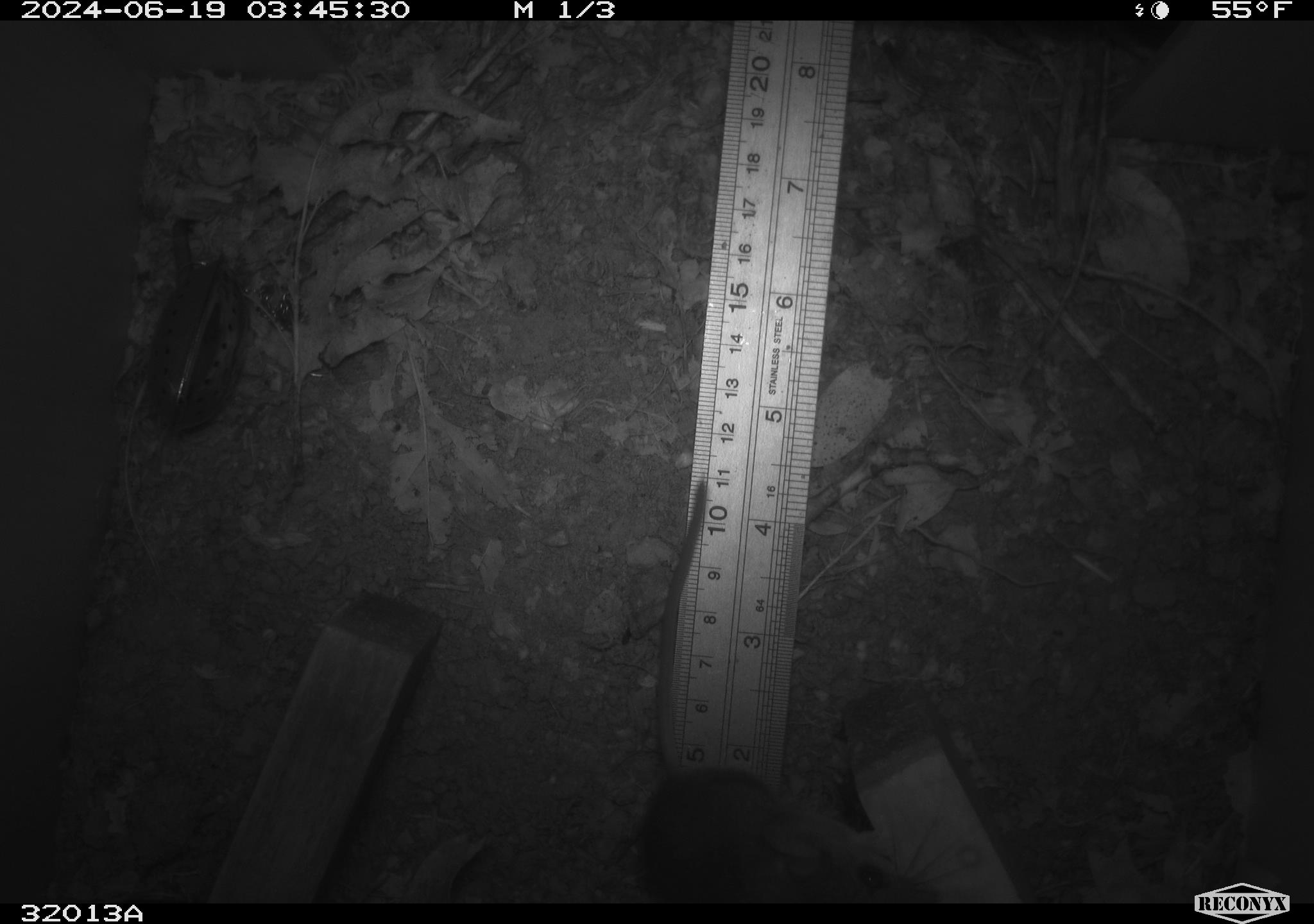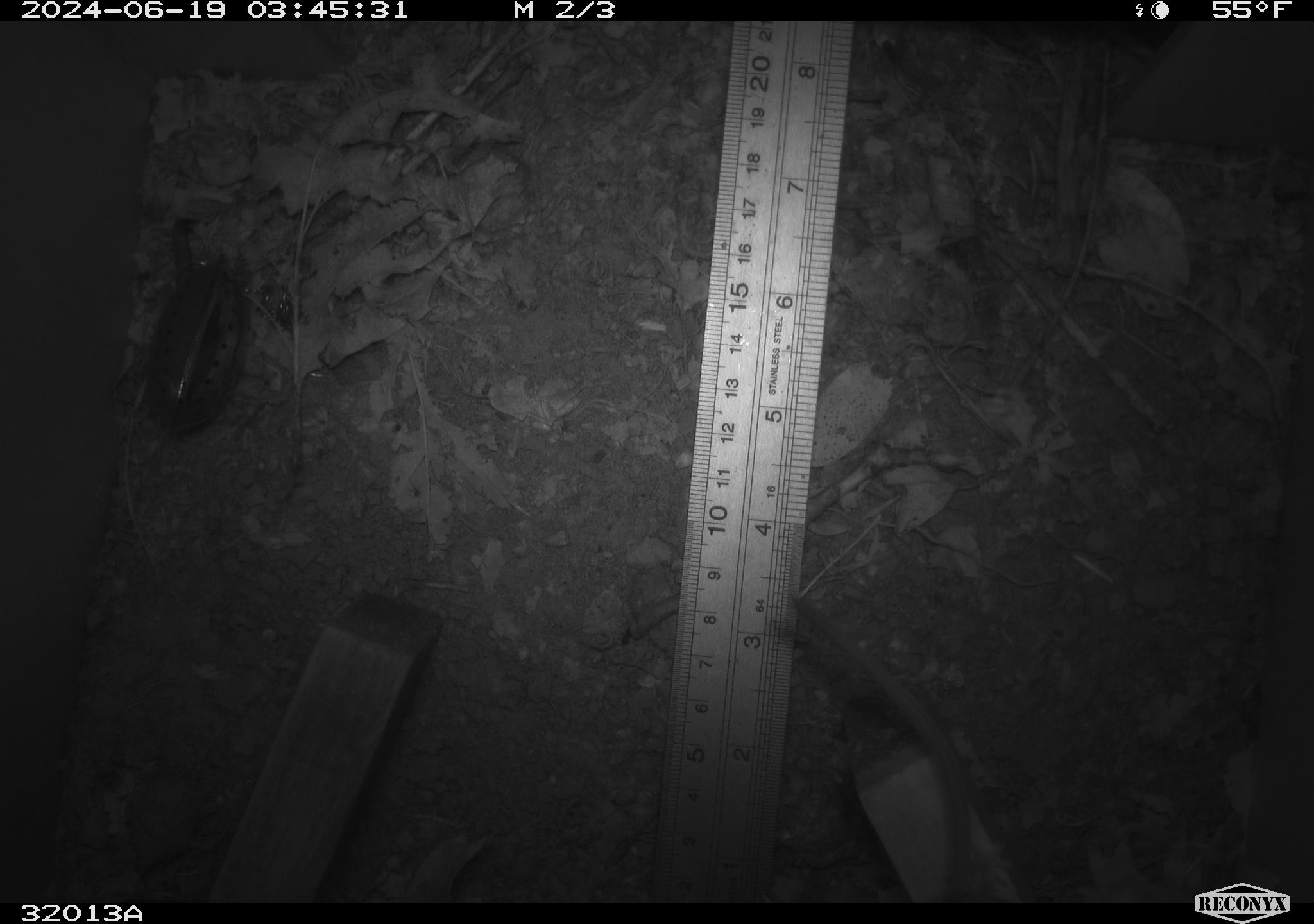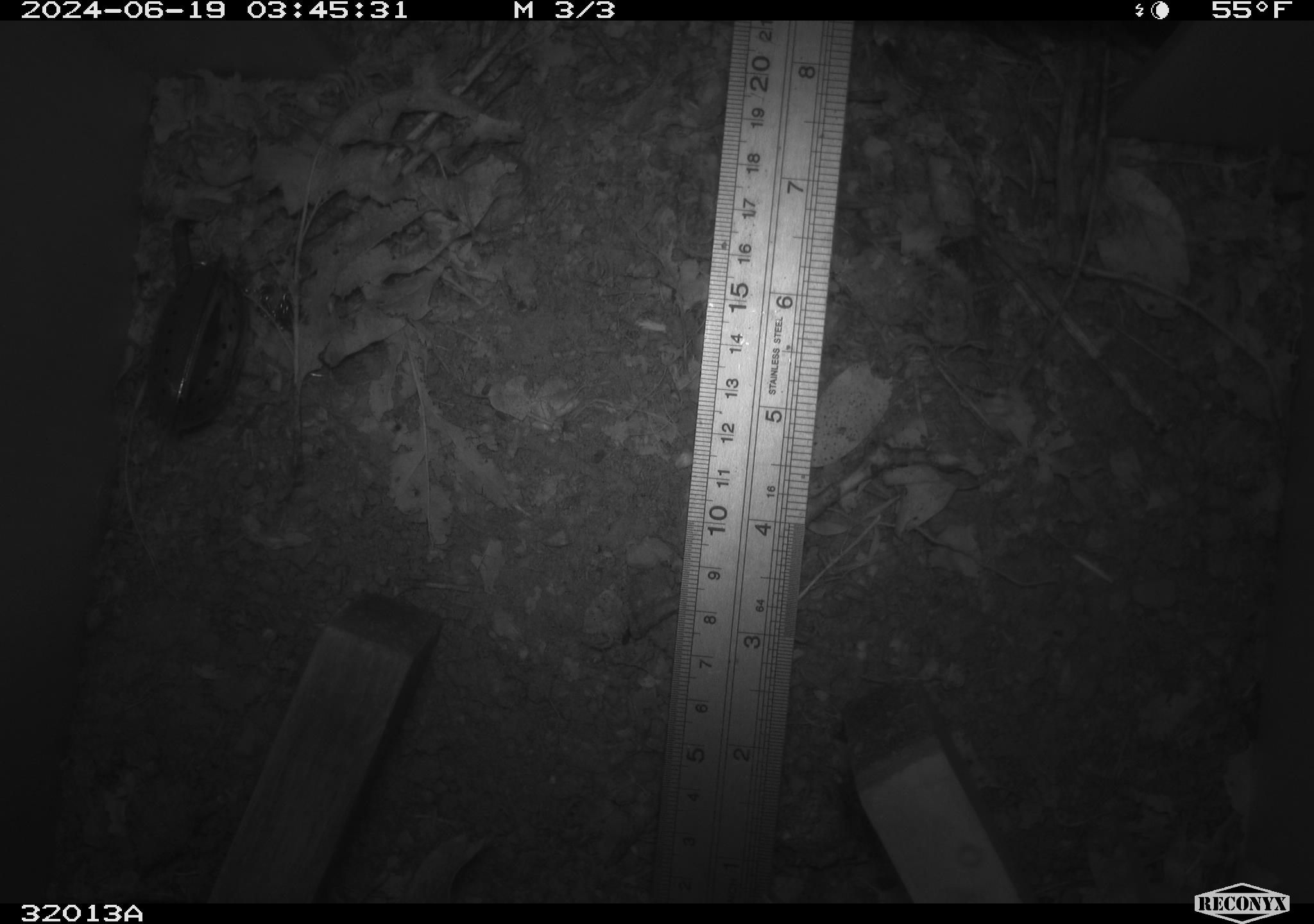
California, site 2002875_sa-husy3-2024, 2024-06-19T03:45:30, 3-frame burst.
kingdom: Animalia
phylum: Chordata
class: Mammalia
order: Rodentia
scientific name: Rodentia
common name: rodent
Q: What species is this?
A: Rodent (Rodentia).